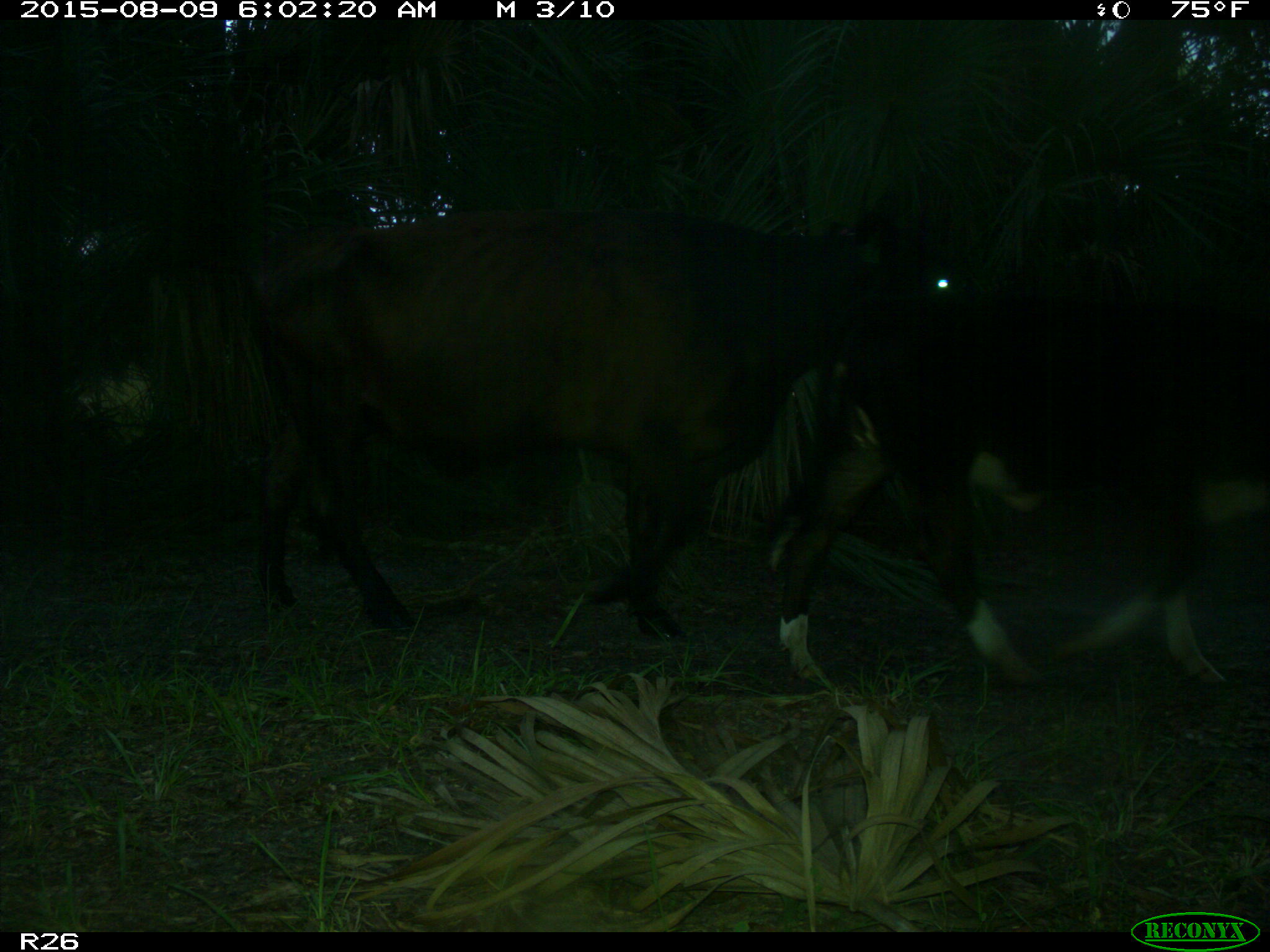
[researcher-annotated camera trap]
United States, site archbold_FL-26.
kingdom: Animalia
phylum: Chordata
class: Mammalia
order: Artiodactyla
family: Bovidae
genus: Bos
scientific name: Bos taurus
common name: domestic cow